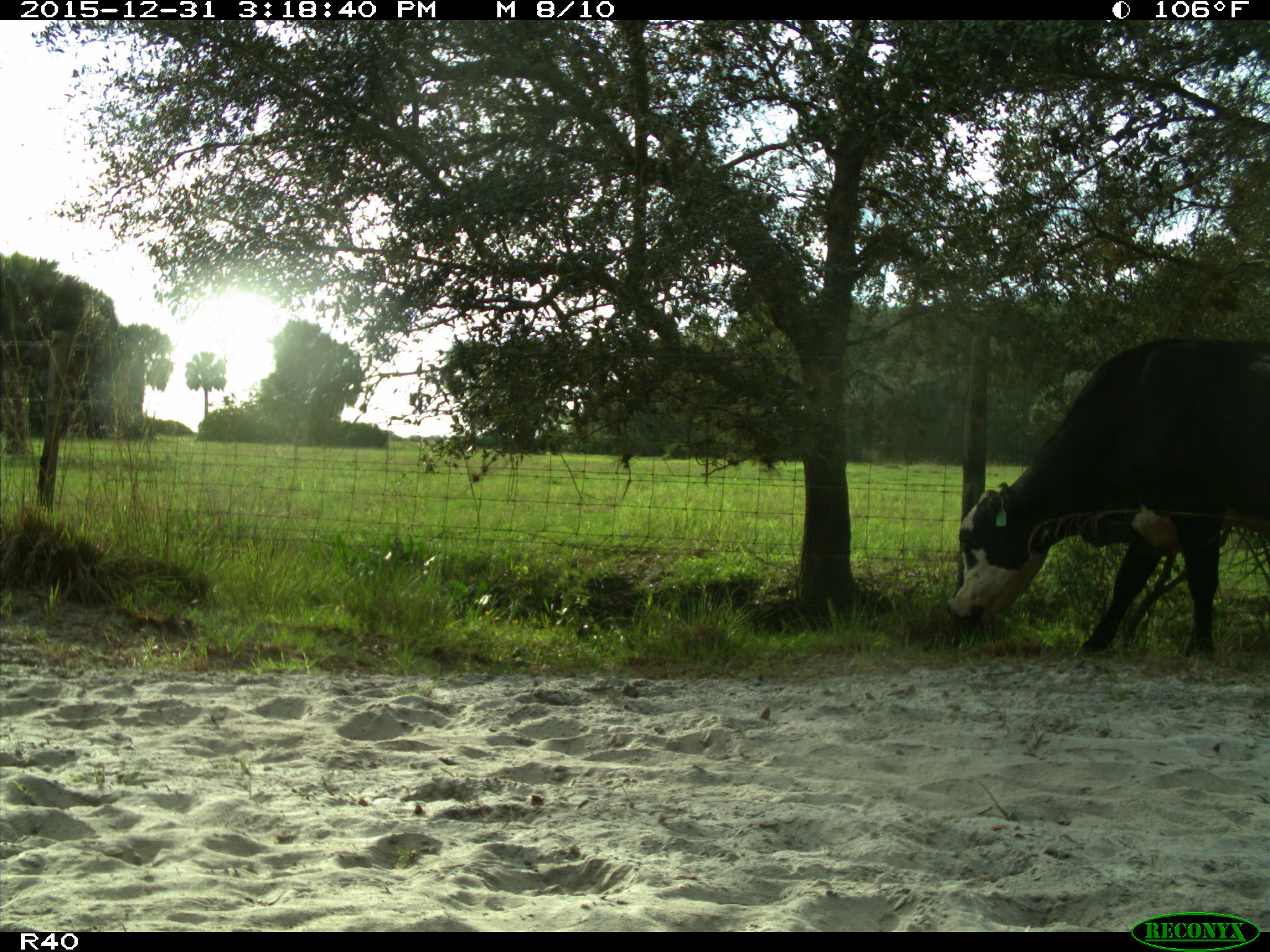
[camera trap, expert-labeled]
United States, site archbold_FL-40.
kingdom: Animalia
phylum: Chordata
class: Mammalia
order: Artiodactyla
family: Bovidae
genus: Bos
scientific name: Bos taurus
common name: domestic cow